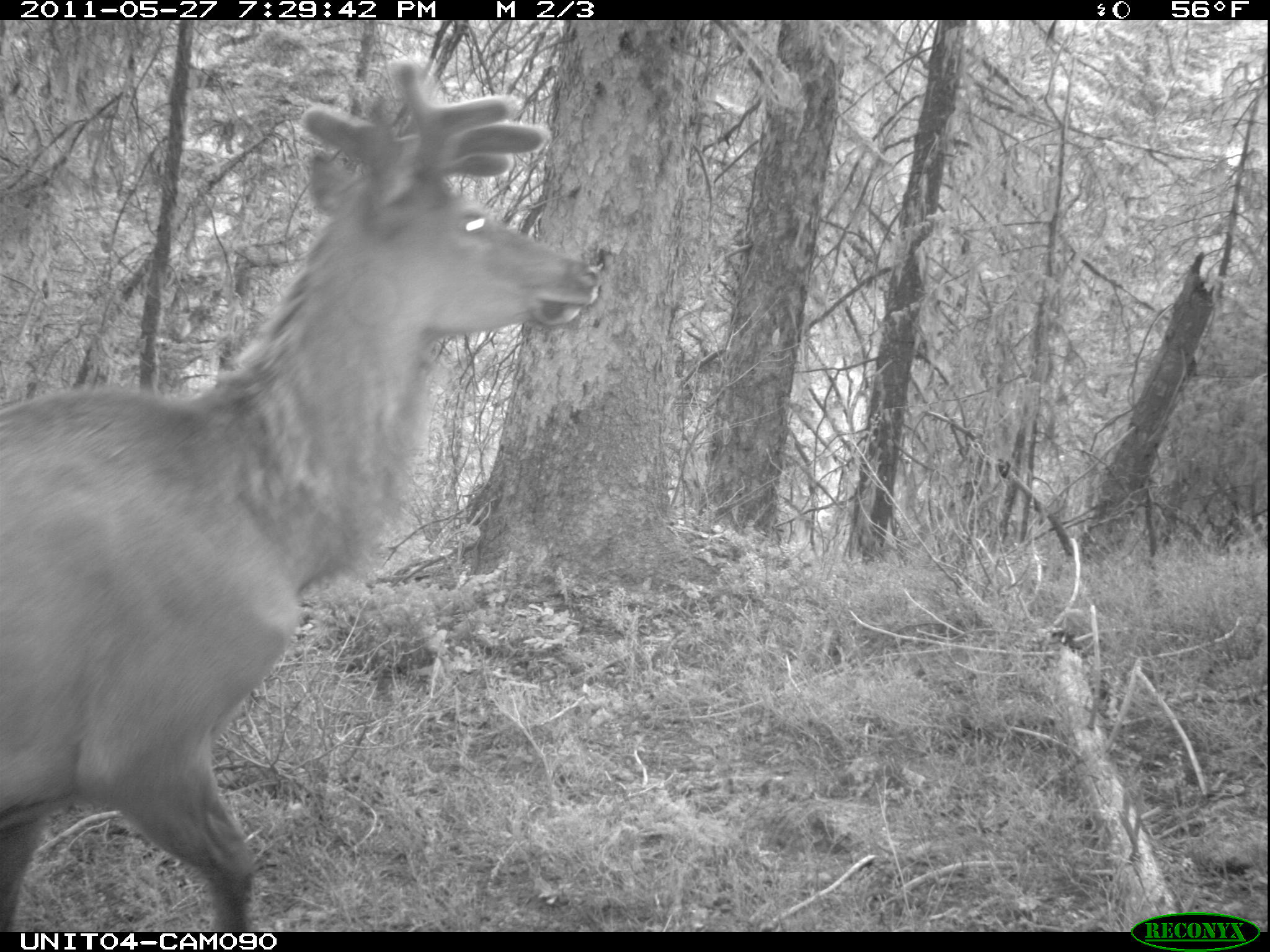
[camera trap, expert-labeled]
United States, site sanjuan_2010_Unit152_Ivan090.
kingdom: Animalia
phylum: Chordata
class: Mammalia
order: Artiodactyla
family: Cervidae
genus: Cervus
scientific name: Cervus elaphus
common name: red deer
Cervus elaphus (red deer).